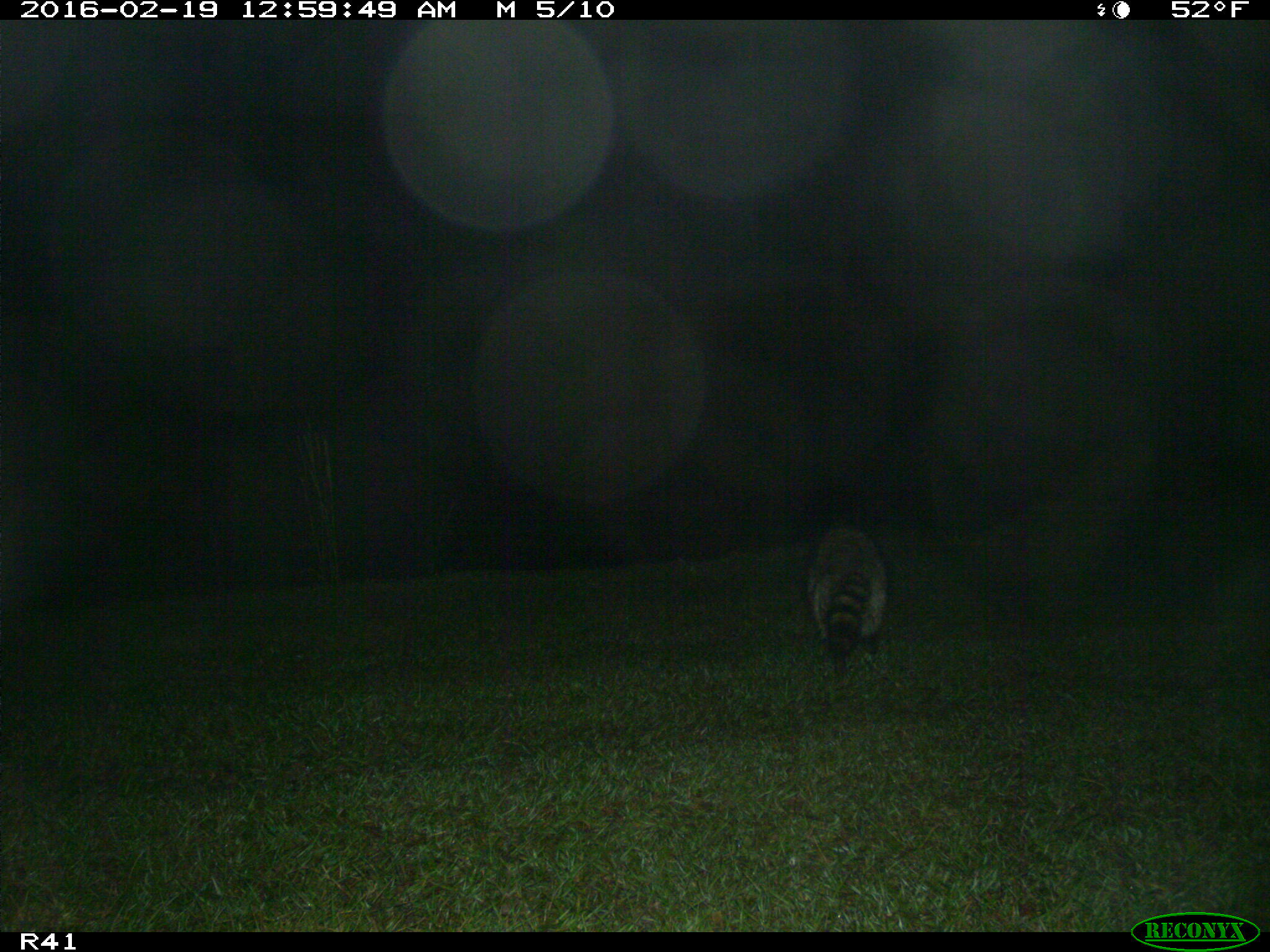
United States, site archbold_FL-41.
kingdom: Animalia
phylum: Chordata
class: Mammalia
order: Carnivora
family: Procyonidae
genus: Procyon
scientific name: Procyon lotor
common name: common raccoon